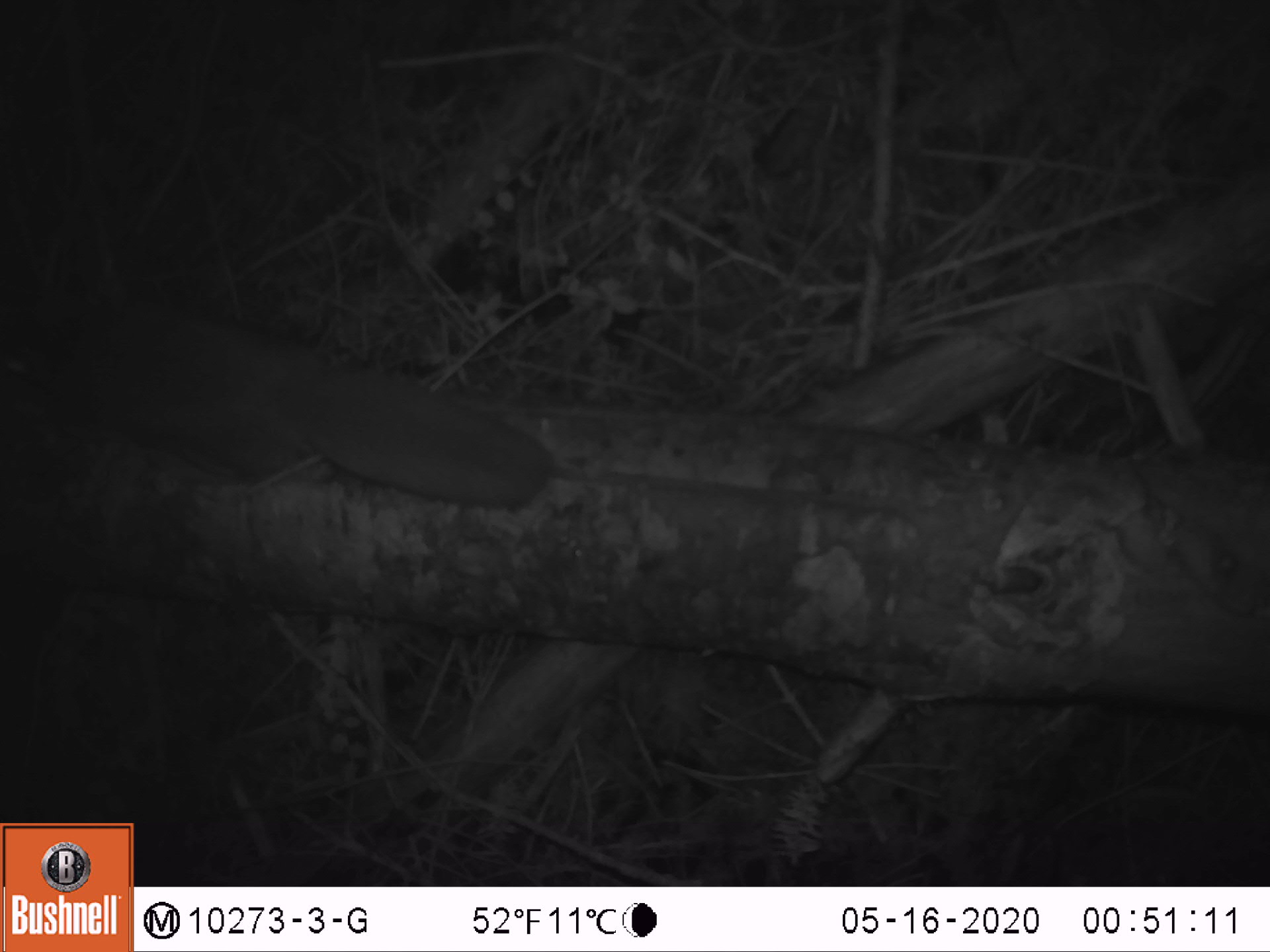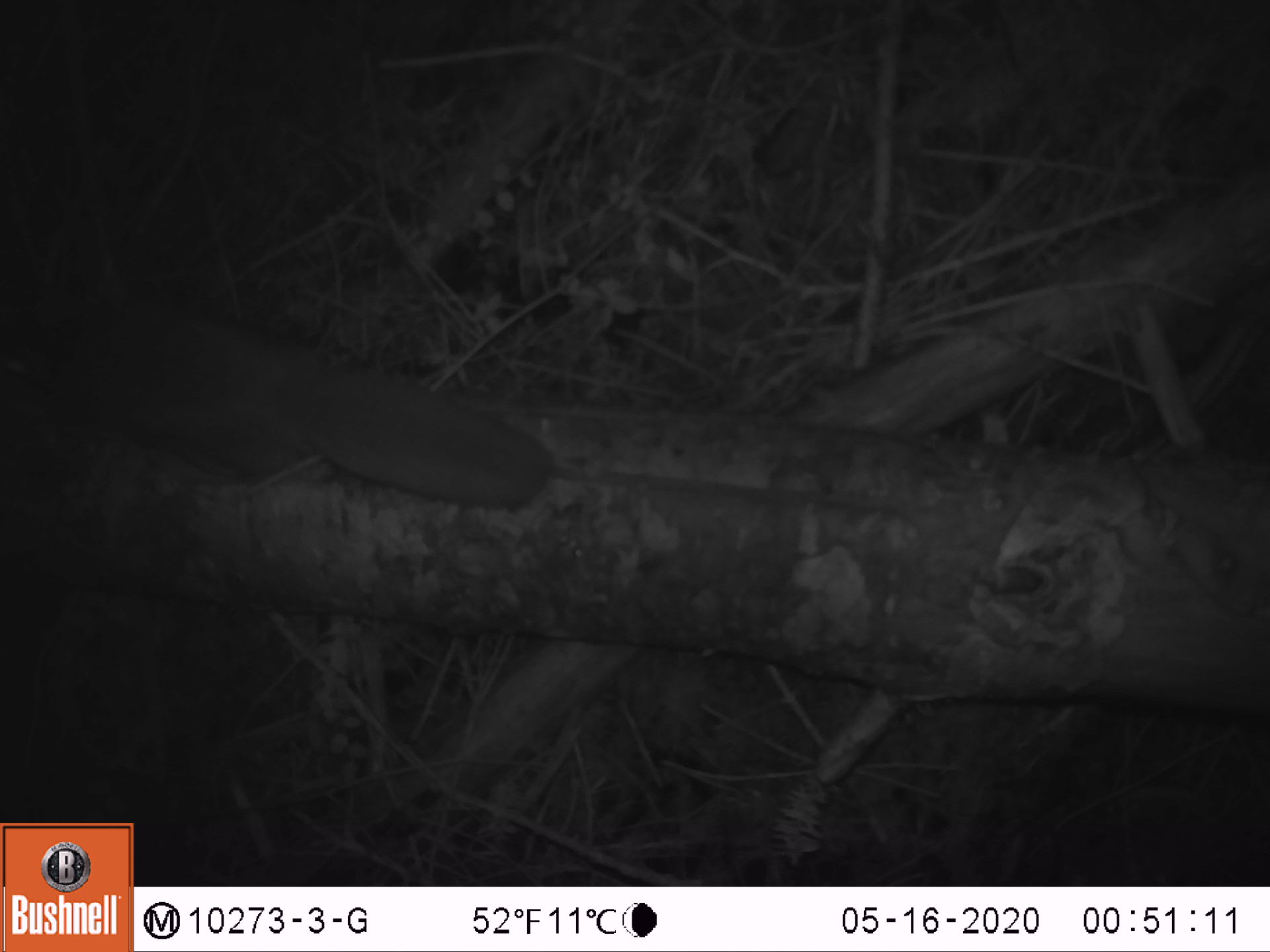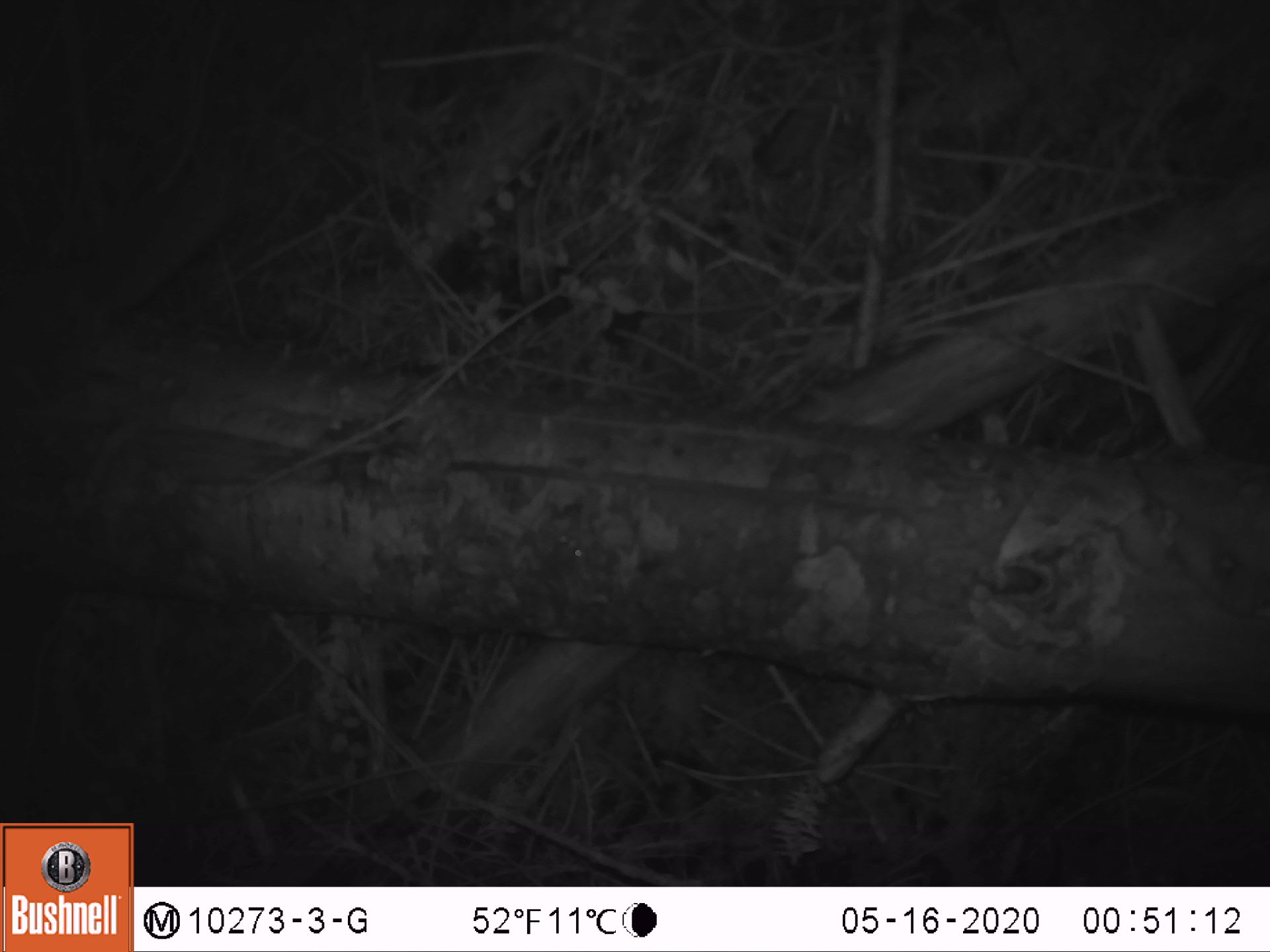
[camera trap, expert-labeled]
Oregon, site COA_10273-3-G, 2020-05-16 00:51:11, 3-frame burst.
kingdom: Animalia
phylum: Chordata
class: Mammalia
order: Rodentia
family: Sciuridae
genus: Glaucomys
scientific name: Glaucomys oregonensis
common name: humboldt's flying squirrel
Humboldt's flying squirrel (Glaucomys oregonensis).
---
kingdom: Animalia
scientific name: Animalia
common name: reptile or amphibian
Reptile or amphibian (Animalia).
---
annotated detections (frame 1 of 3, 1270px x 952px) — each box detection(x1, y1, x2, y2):
humboldt's flying squirrel: detection(0, 273, 566, 520)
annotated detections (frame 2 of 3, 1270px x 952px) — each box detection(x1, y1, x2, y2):
reptile or amphibian: detection(50, 286, 565, 524); detection(493, 534, 605, 646)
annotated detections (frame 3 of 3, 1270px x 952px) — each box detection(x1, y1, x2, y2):
reptile or amphibian: detection(0, 135, 235, 375); detection(514, 530, 614, 643)